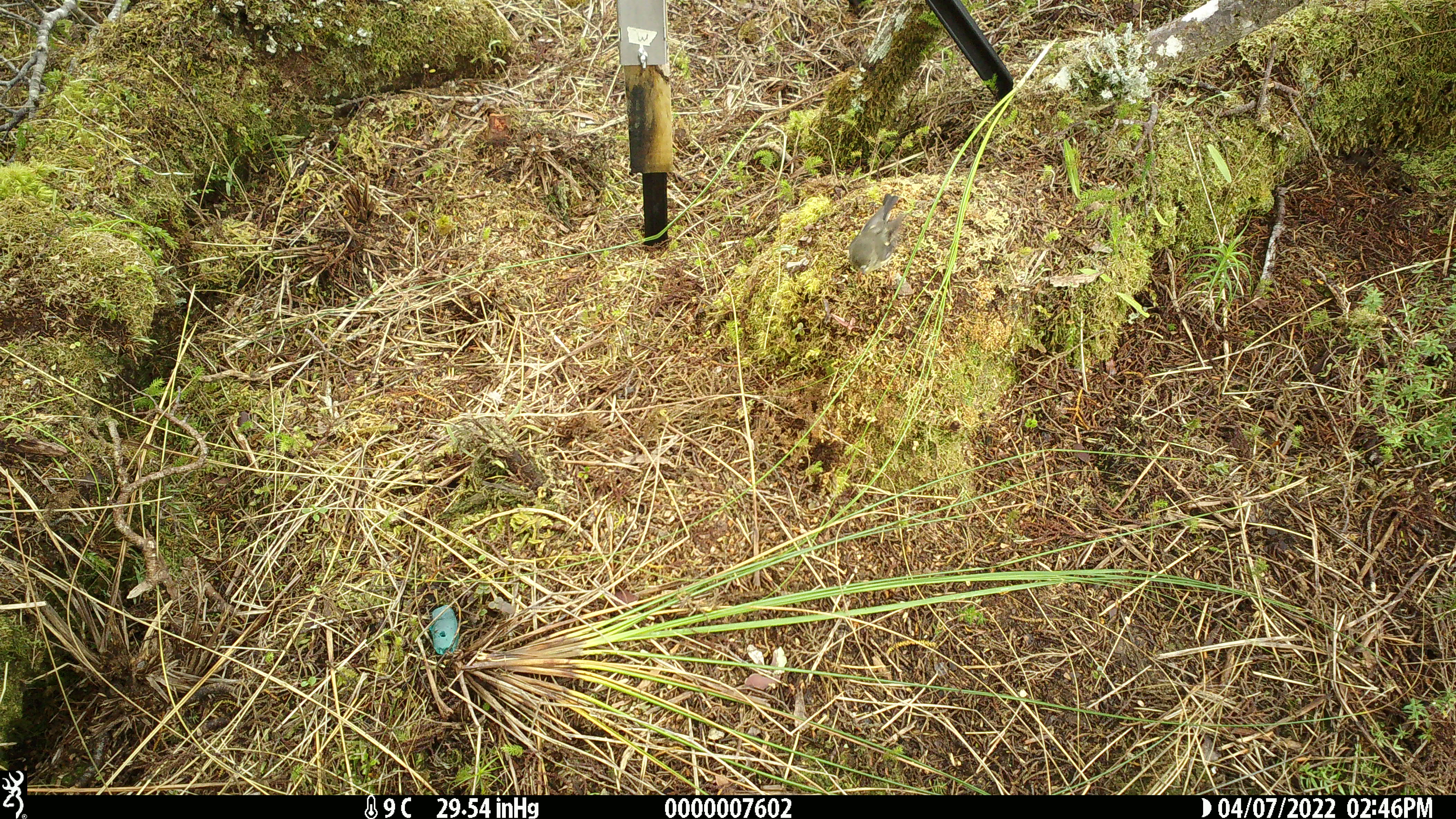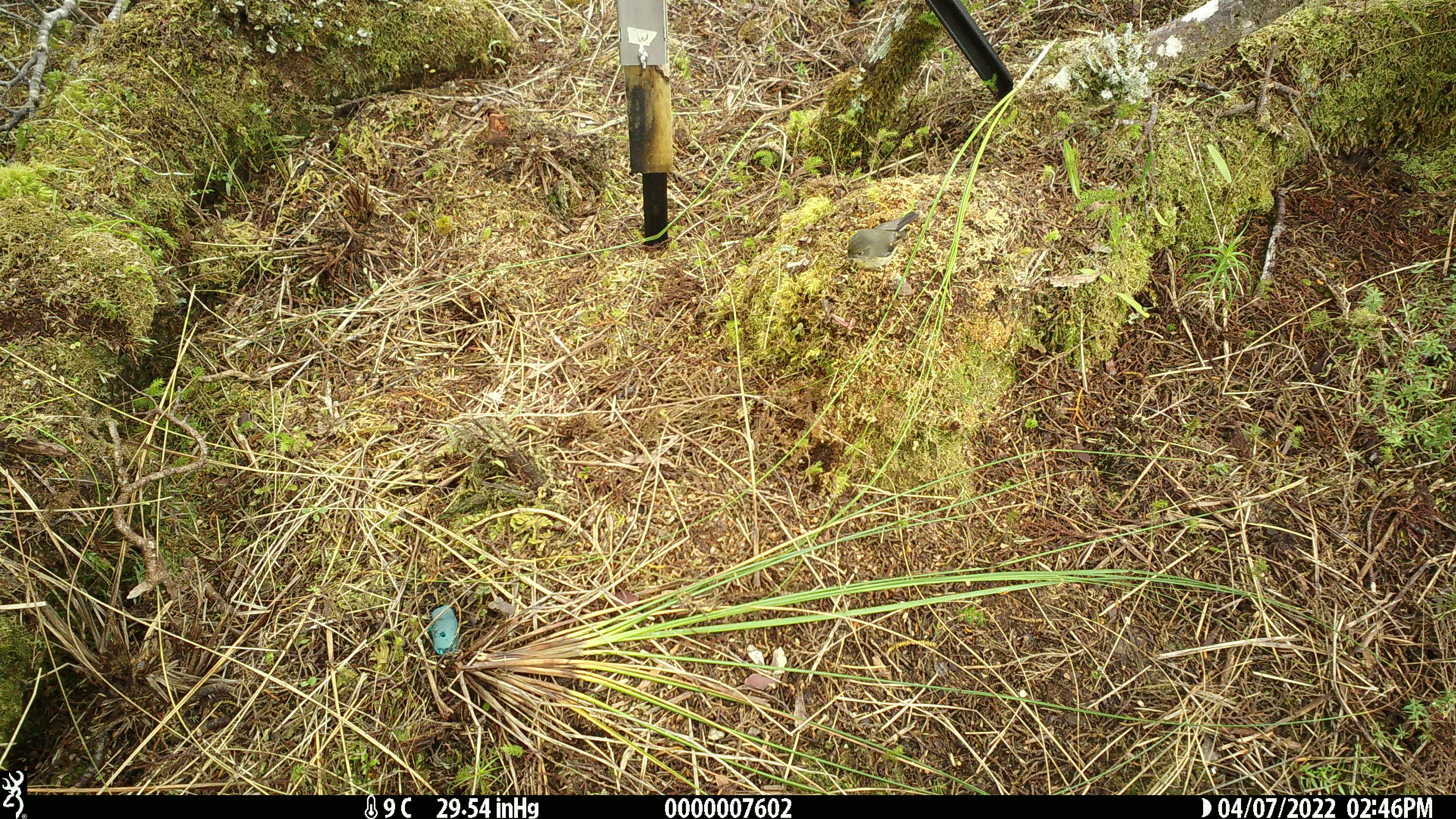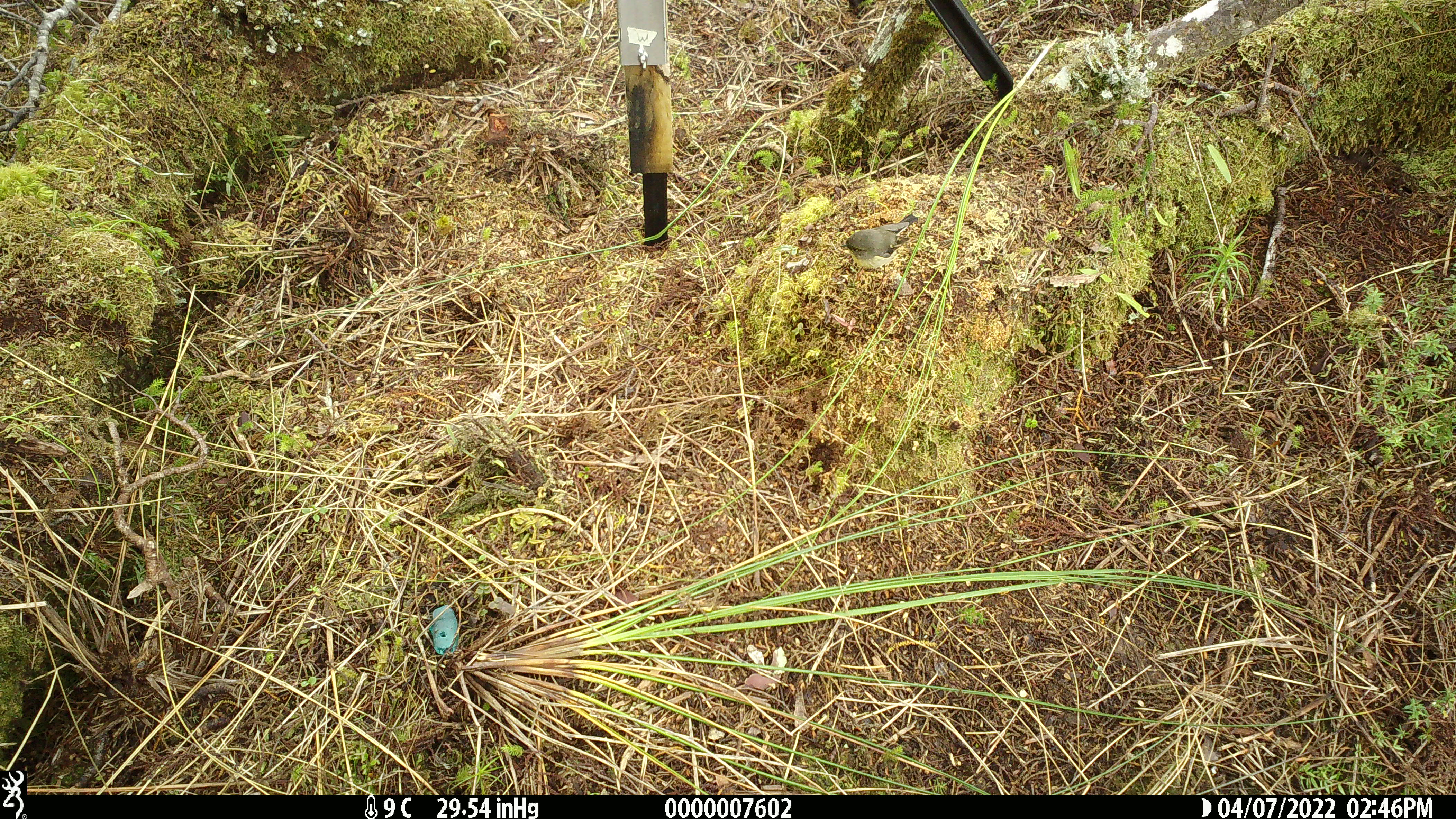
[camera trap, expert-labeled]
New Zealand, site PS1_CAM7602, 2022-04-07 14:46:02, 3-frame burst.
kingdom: Animalia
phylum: Chordata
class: Aves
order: Passeriformes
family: Petroicidae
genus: Petroica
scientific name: Petroica macrocephala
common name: tomtit